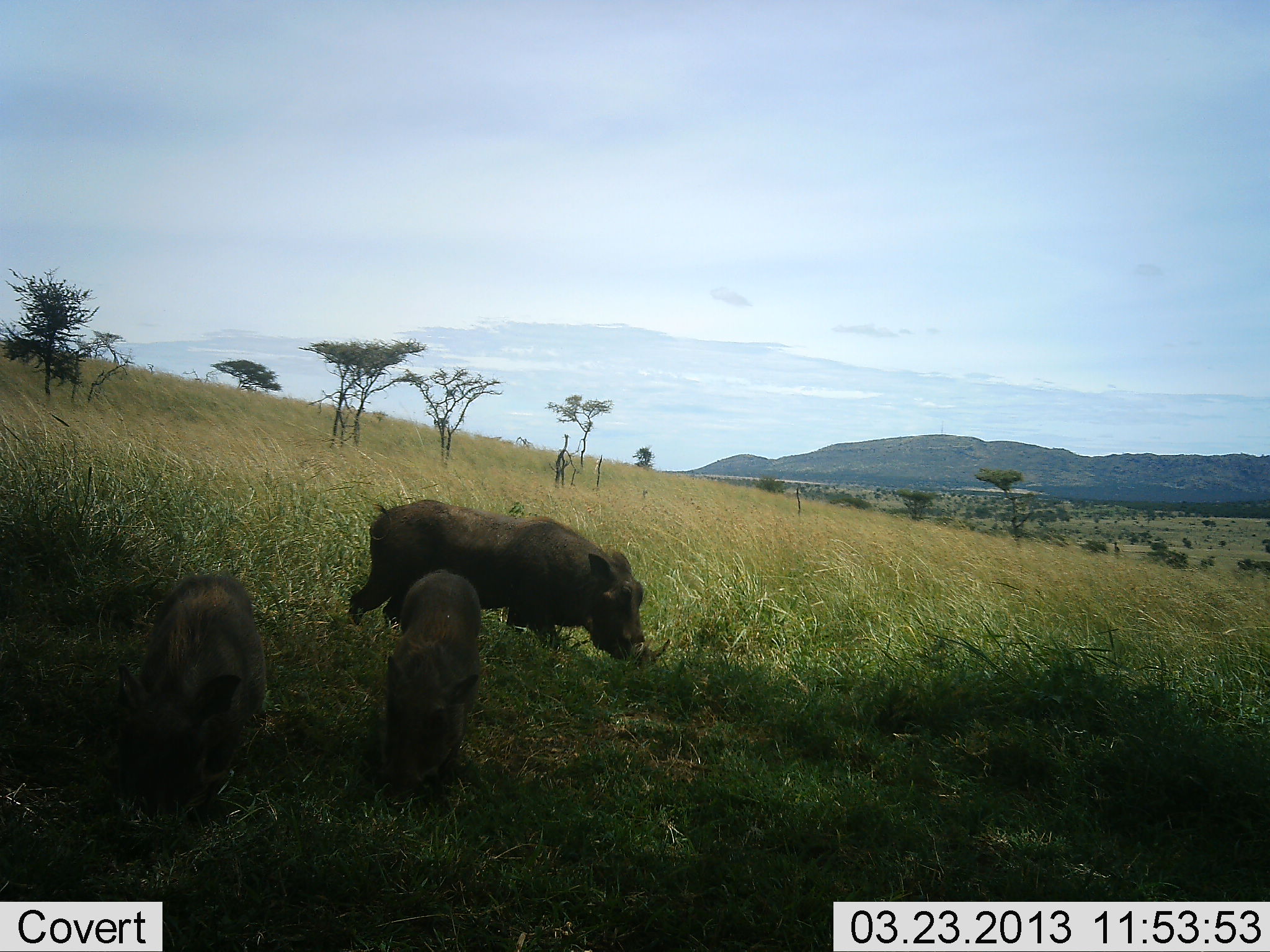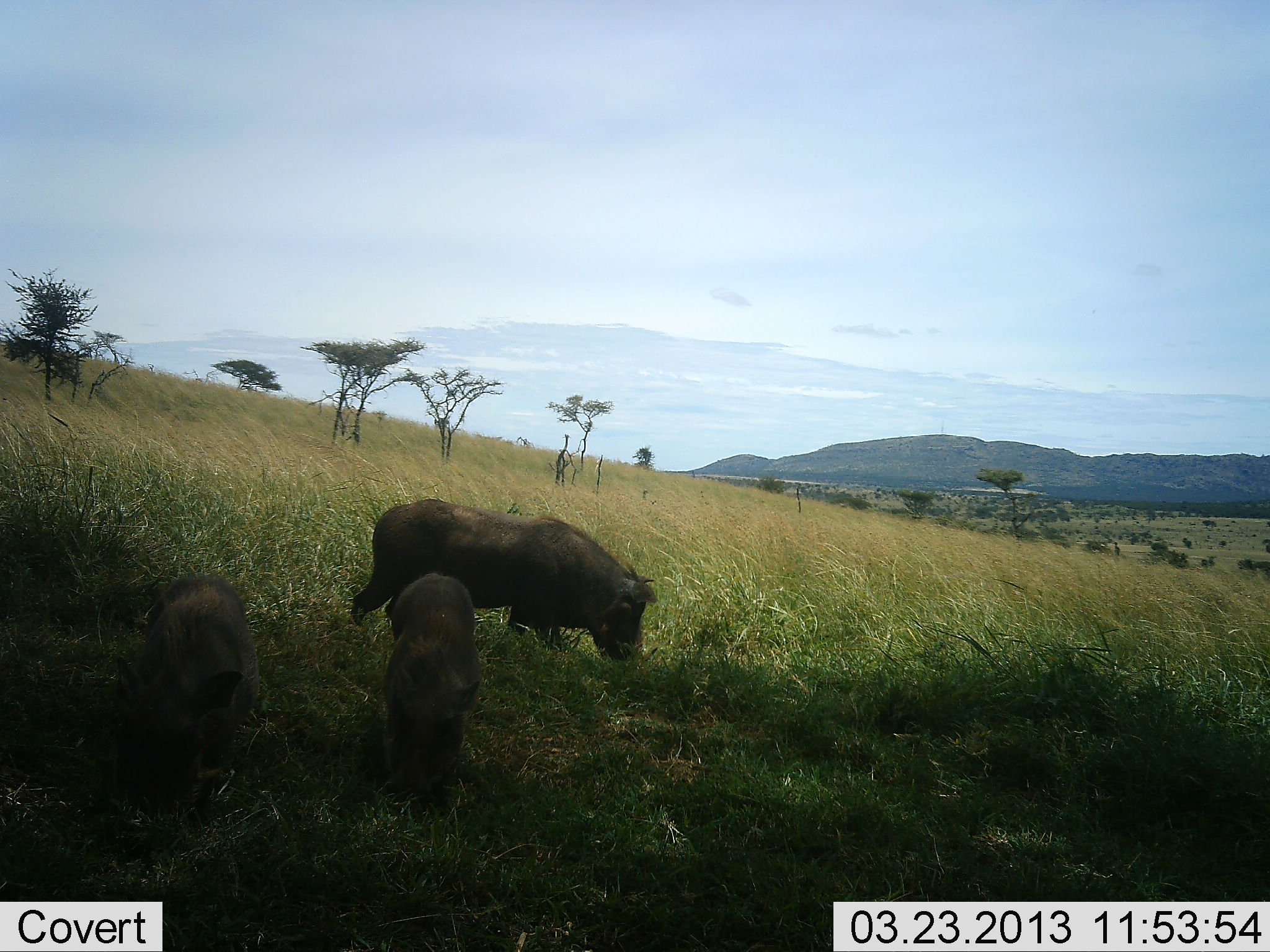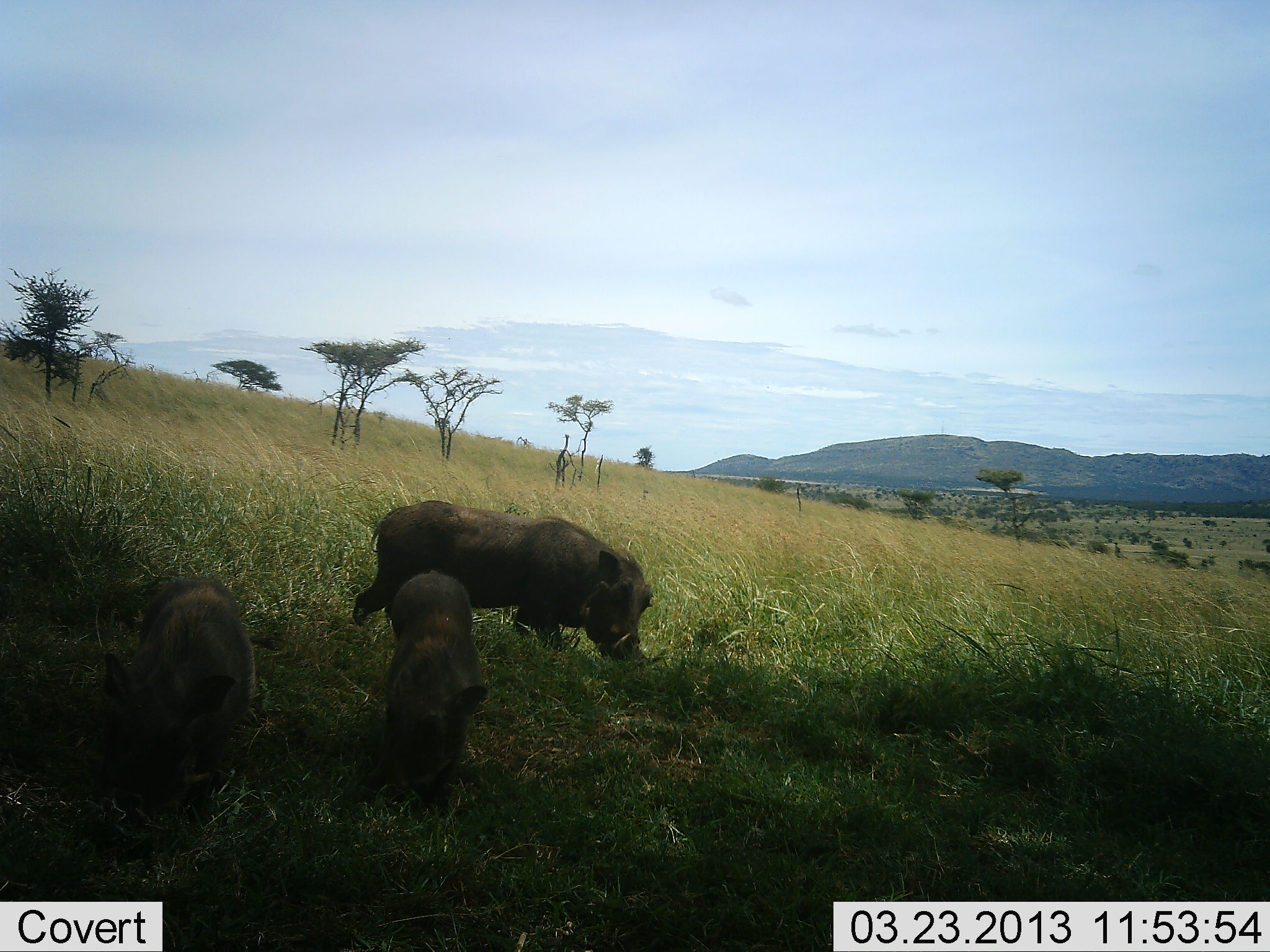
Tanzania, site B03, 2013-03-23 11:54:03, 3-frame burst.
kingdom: Animalia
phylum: Chordata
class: Mammalia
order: Artiodactyla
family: Suidae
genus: Phacochoerus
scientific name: Phacochoerus africanus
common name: warthog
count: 3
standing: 24%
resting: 0%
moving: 8%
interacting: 3%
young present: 42%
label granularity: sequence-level